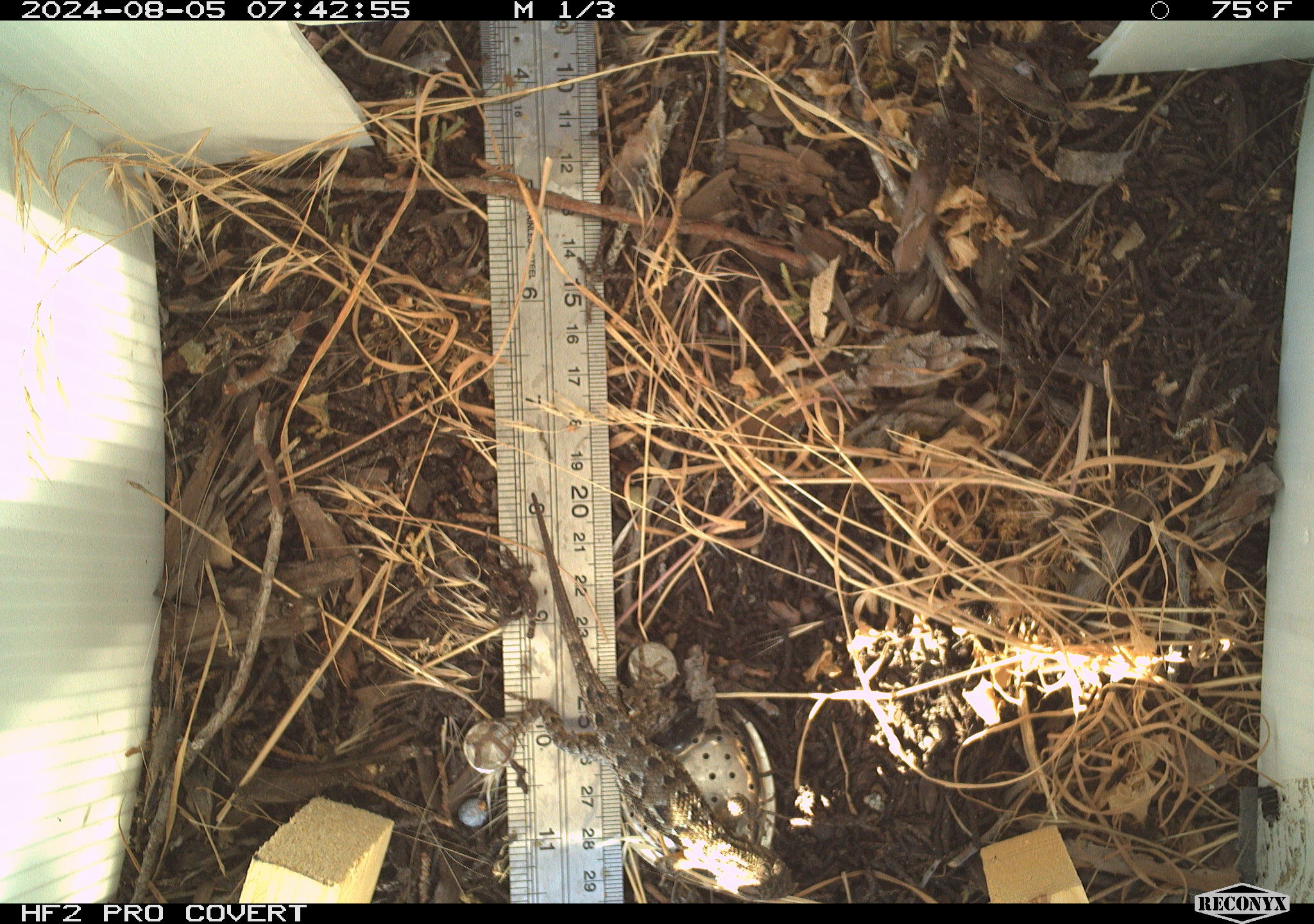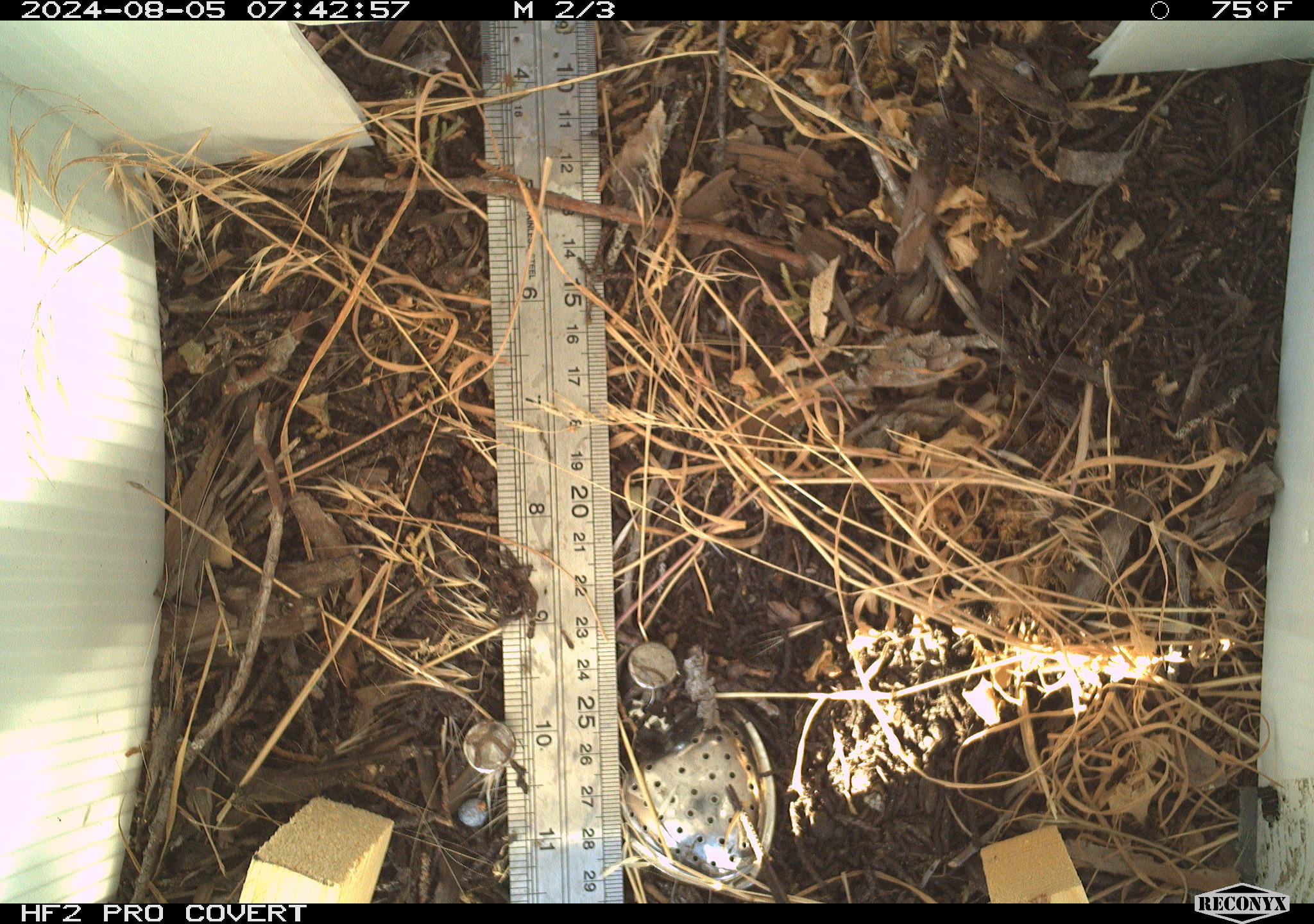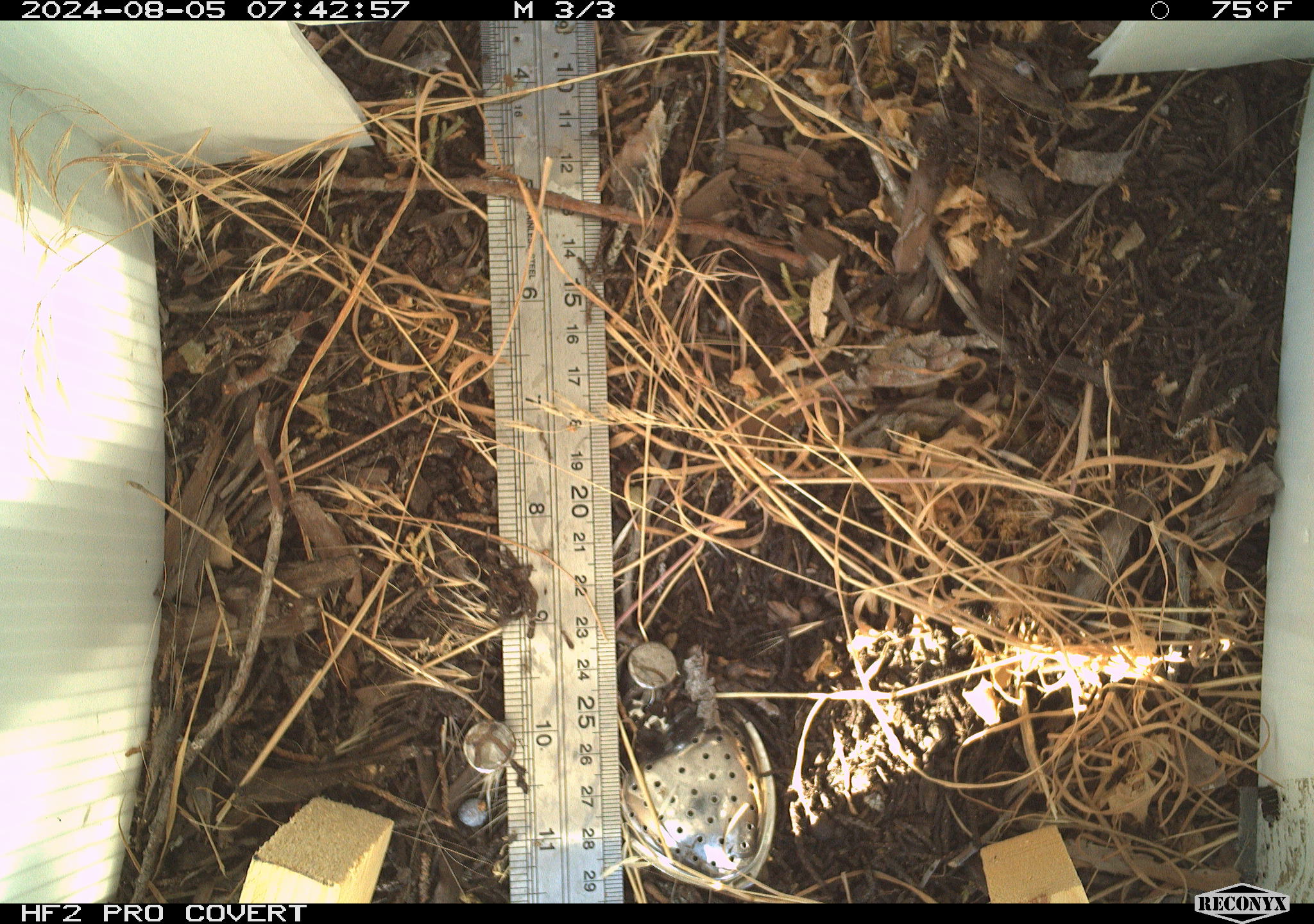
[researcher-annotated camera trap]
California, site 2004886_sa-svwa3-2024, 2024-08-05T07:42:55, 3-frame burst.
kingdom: Animalia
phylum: Chordata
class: Reptilia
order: Squamata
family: Phrynosomatidae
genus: Sceloporus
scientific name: Sceloporus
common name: spiny lizards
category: sceloporus species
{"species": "sceloporus species (spiny lizards) (Sceloporus)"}